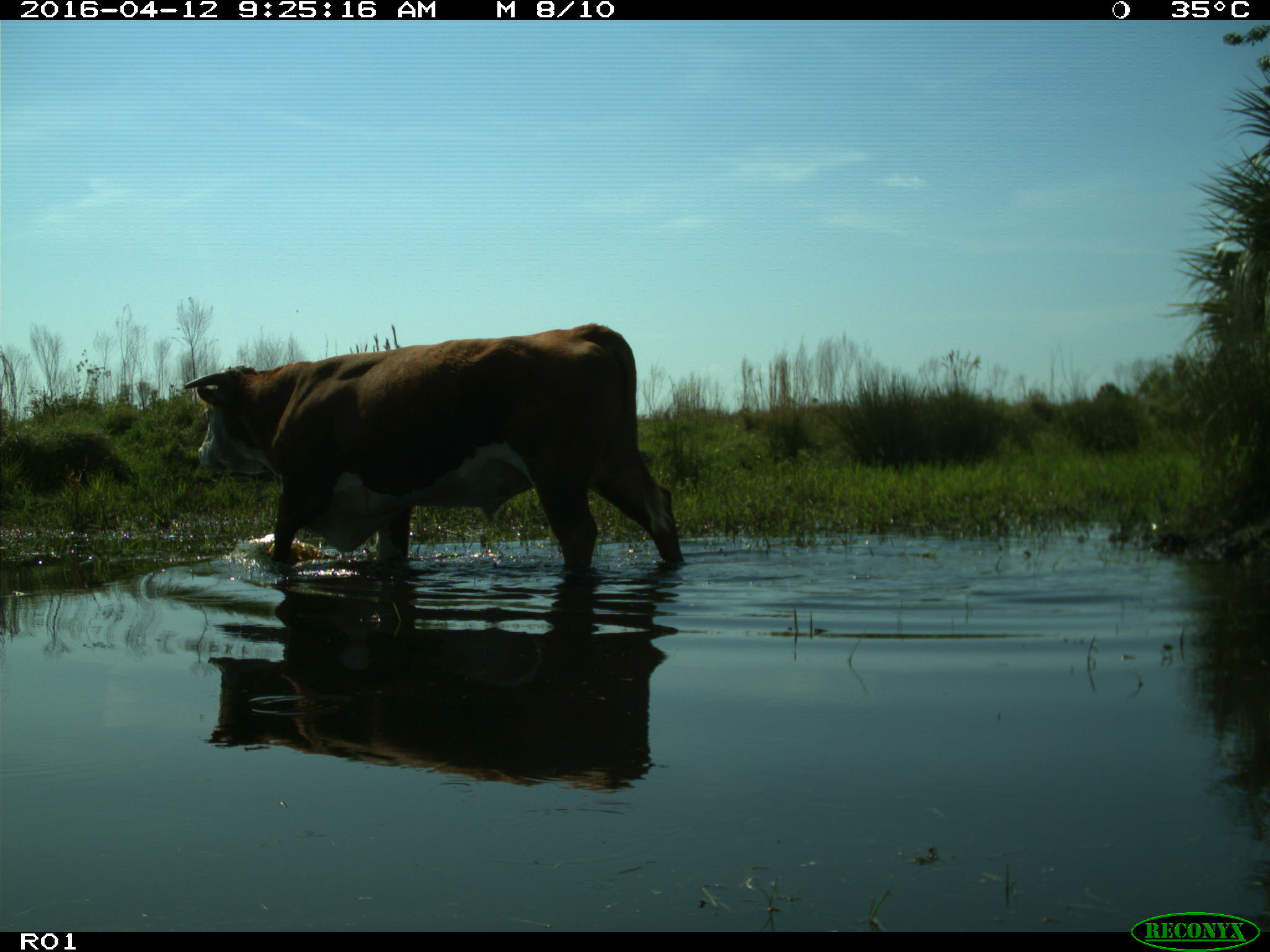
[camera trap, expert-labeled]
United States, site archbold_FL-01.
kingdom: Animalia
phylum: Chordata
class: Mammalia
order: Artiodactyla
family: Bovidae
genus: Bos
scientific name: Bos taurus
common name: domestic cow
Bos taurus (domestic cow).